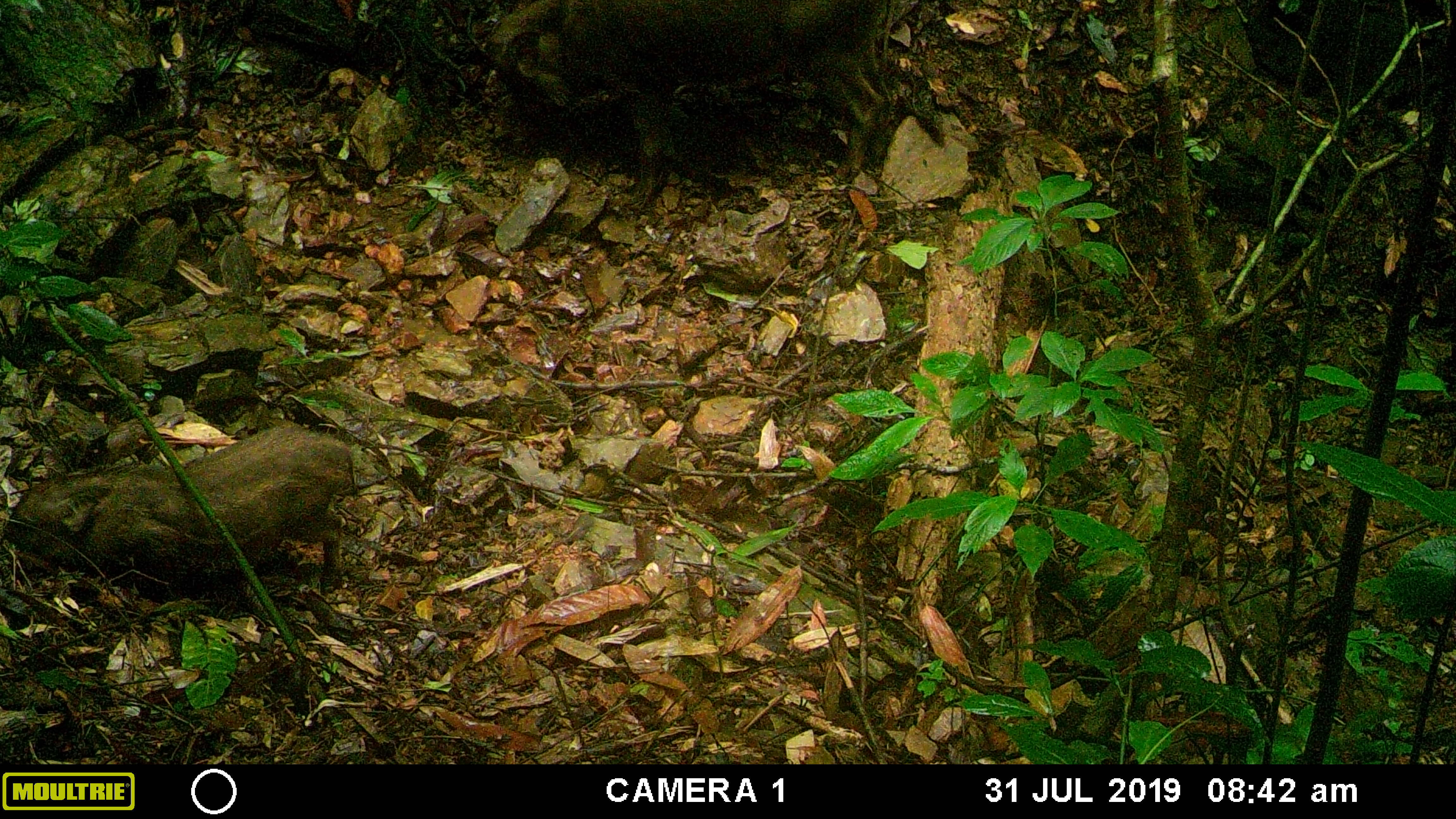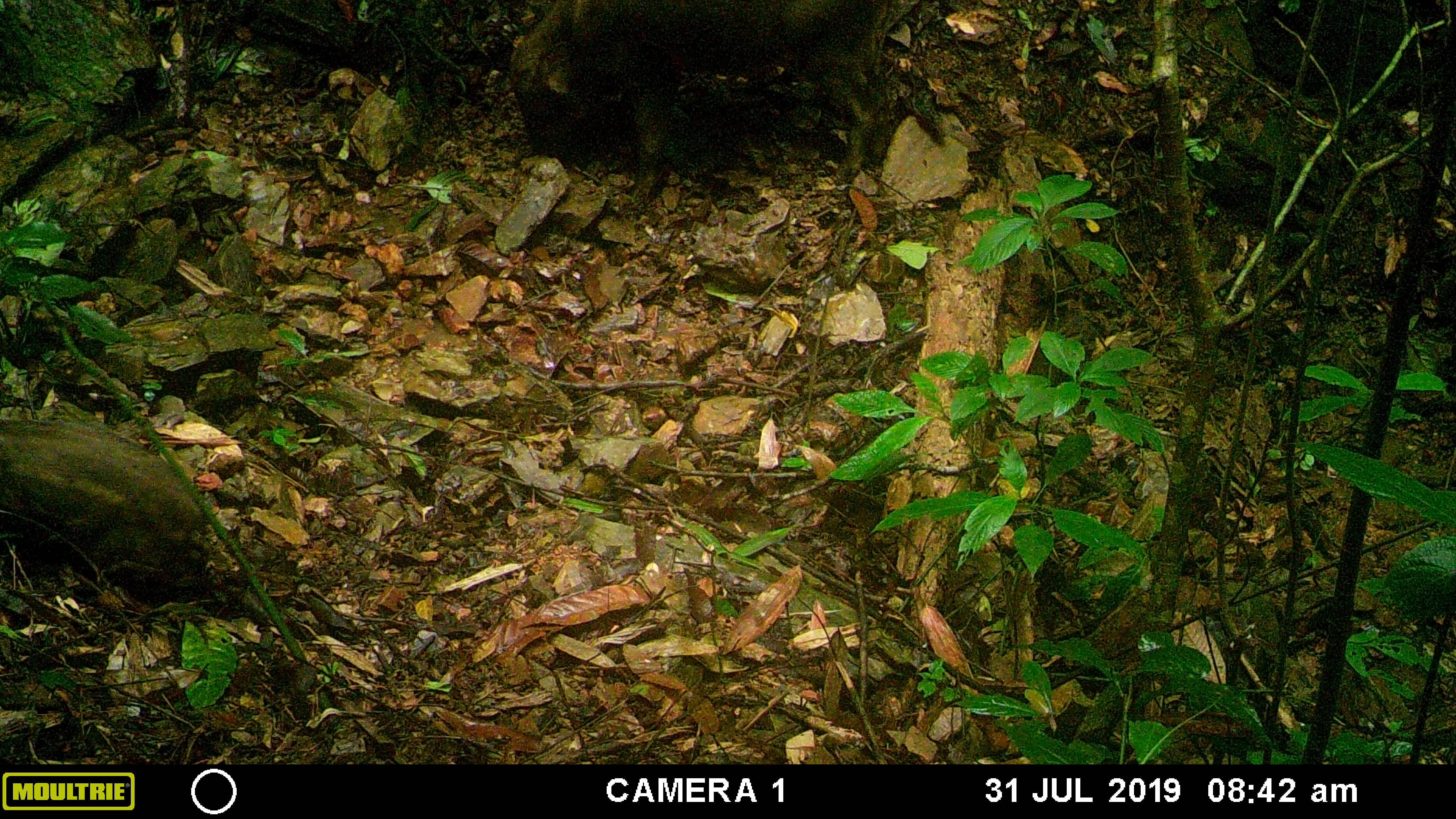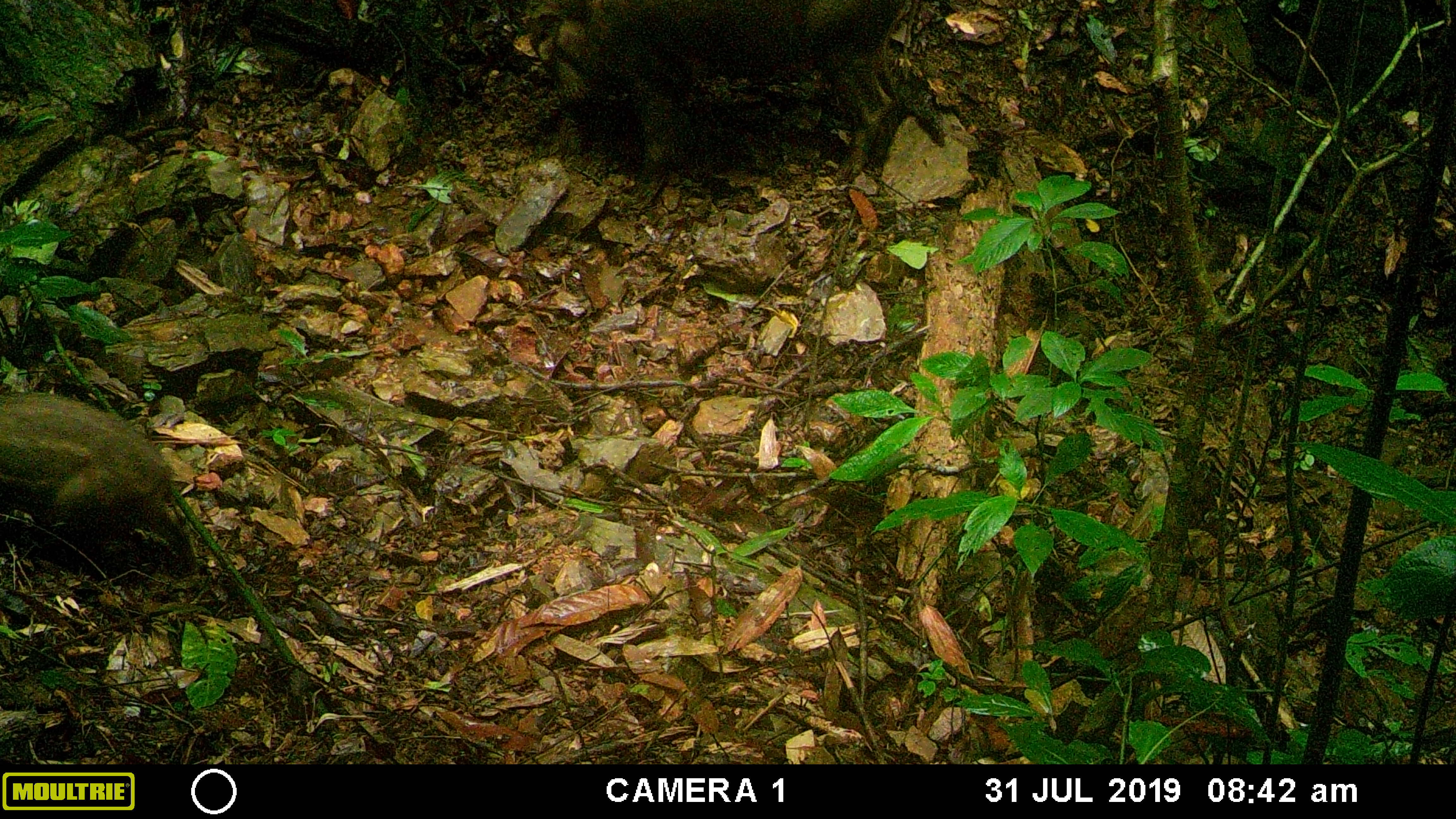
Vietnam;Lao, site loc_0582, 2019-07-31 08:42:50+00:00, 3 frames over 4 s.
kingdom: Animalia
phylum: Chordata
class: Mammalia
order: Artiodactyla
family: Suidae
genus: Sus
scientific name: Sus scrofa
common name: eurasian wild pig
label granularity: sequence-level